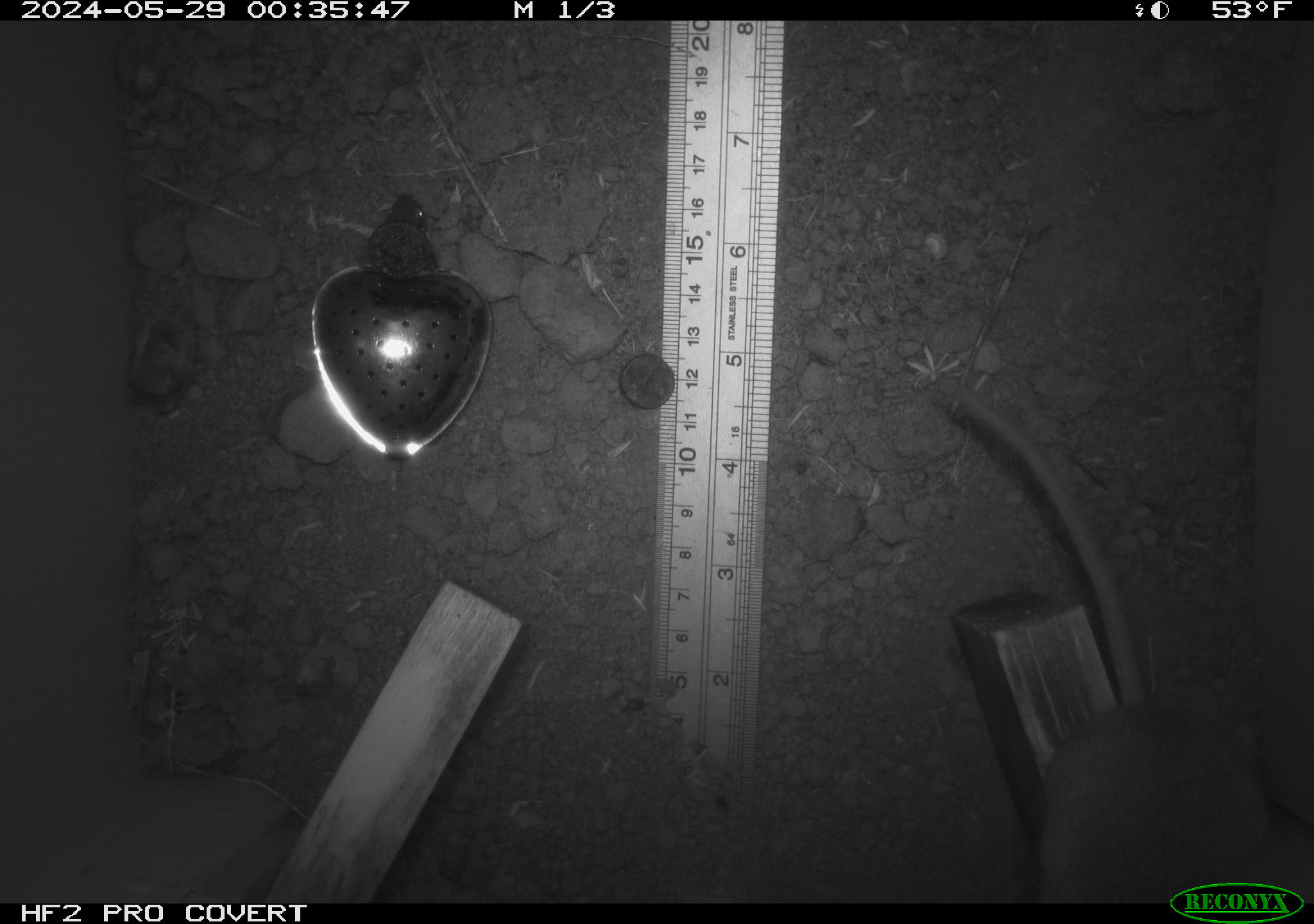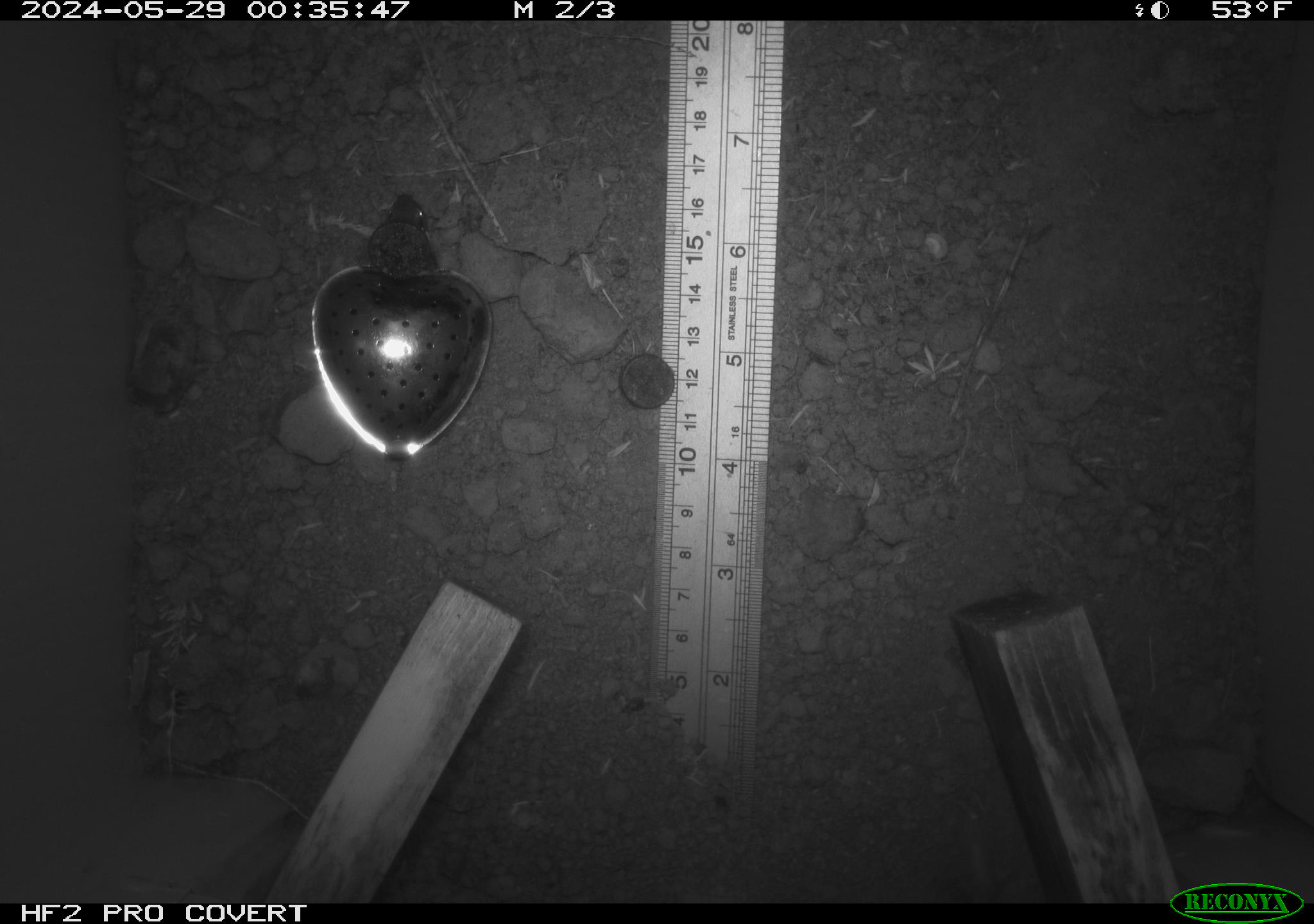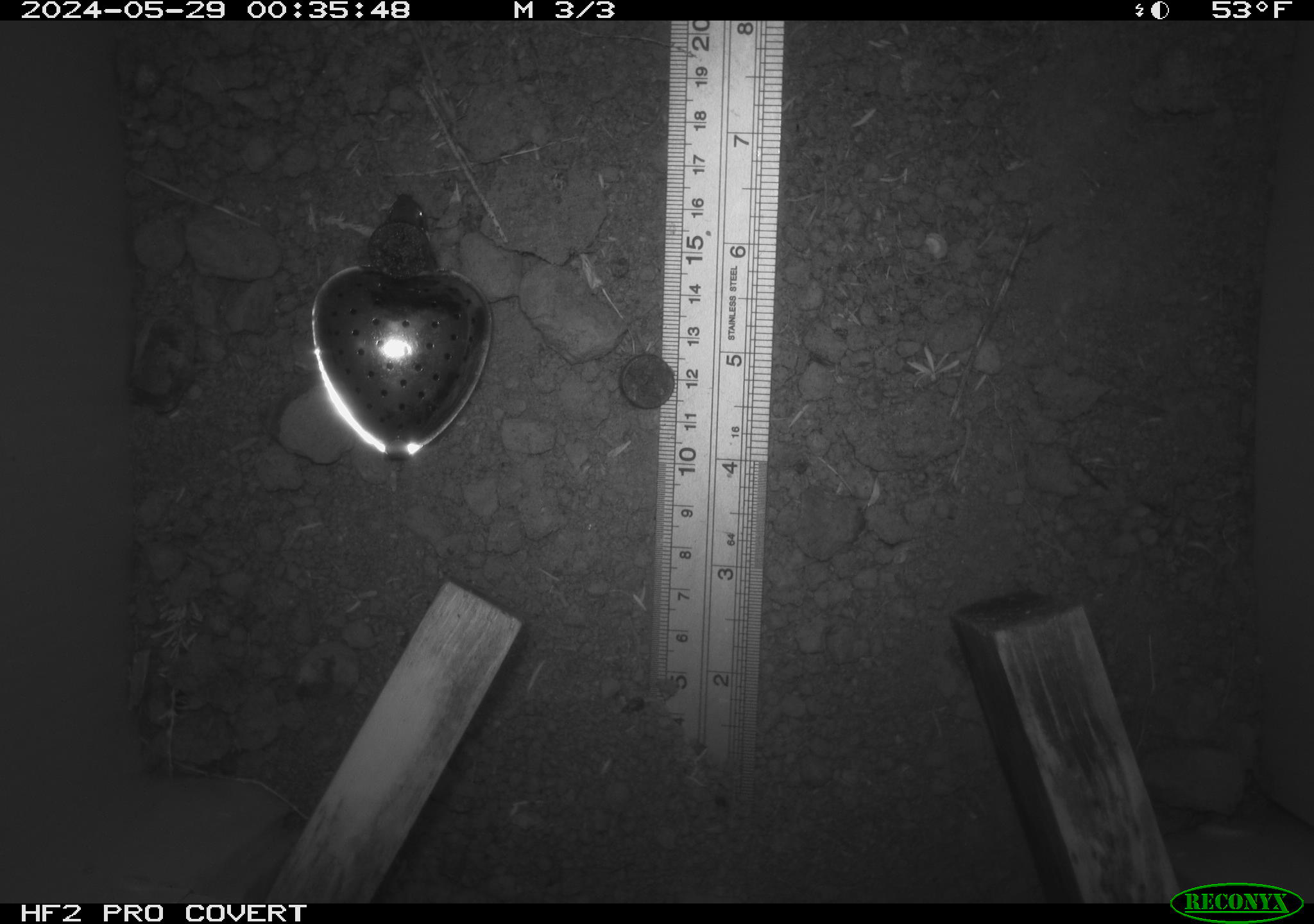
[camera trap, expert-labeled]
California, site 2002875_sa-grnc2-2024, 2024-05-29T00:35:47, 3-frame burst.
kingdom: Animalia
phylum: Chordata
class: Mammalia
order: Rodentia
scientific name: Rodentia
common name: rodent